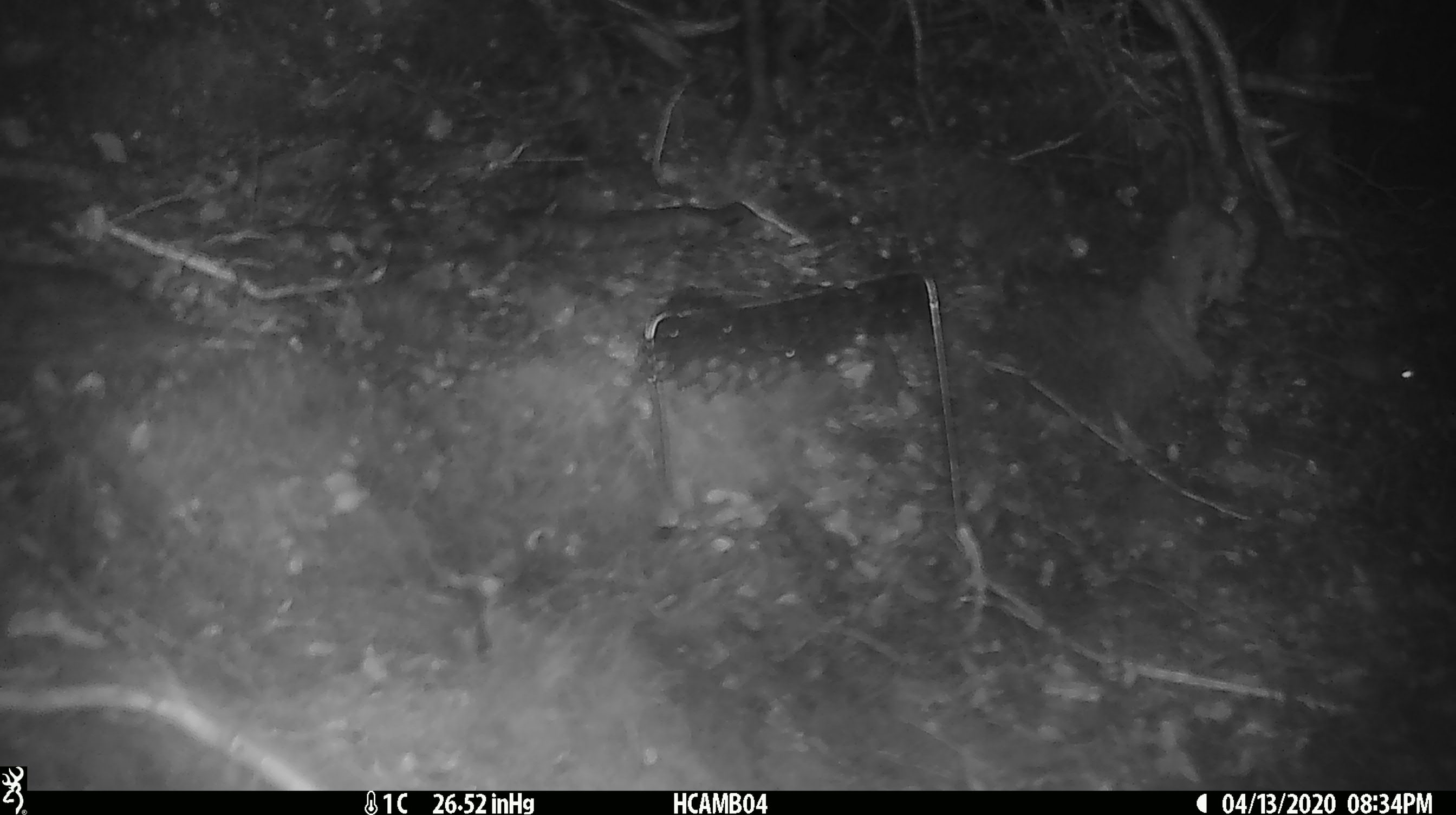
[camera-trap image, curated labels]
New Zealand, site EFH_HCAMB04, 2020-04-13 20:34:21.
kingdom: Animalia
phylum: Chordata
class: Mammalia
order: Rodentia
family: Muridae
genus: Mus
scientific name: Mus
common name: mouse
Mouse (Mus).